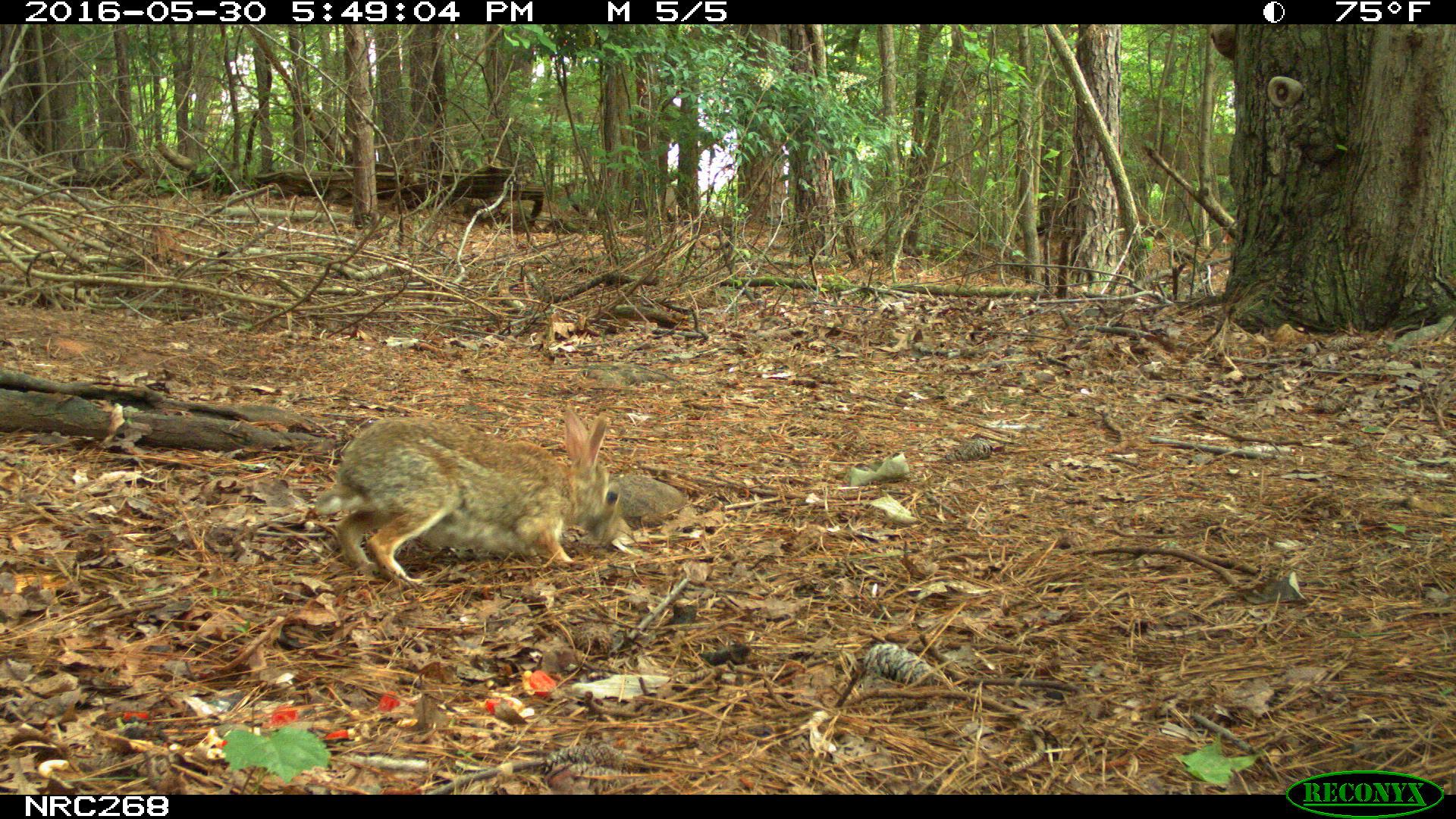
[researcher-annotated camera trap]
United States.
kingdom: Animalia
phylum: Chordata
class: Mammalia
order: Lagomorpha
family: Leporidae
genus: Sylvilagus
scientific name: Sylvilagus floridanus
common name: eastern cottontail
Eastern Cottontail (Sylvilagus floridanus).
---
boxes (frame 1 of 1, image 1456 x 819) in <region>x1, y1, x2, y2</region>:
Eastern Cottontail: <region>323, 406, 668, 586</region>